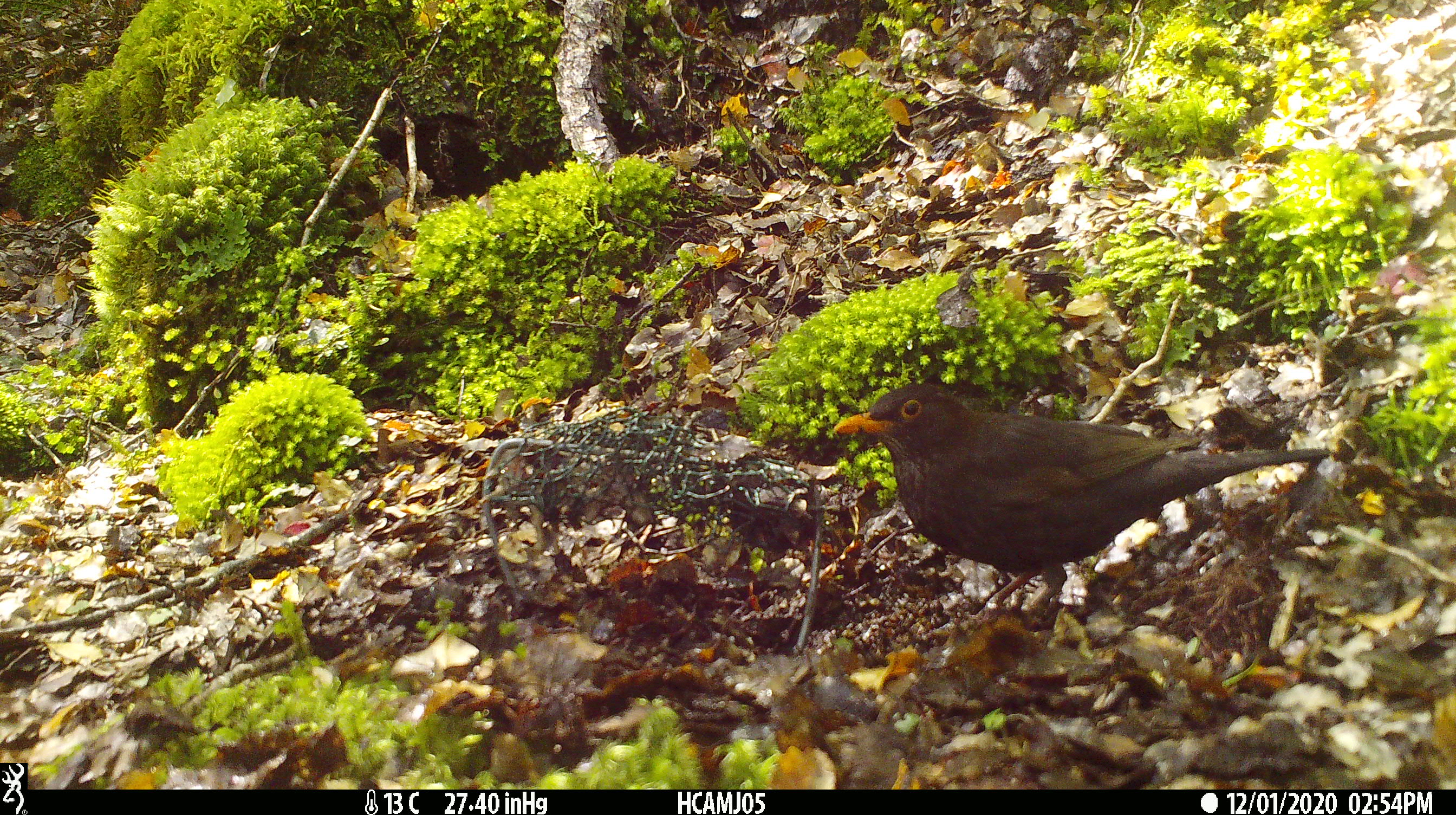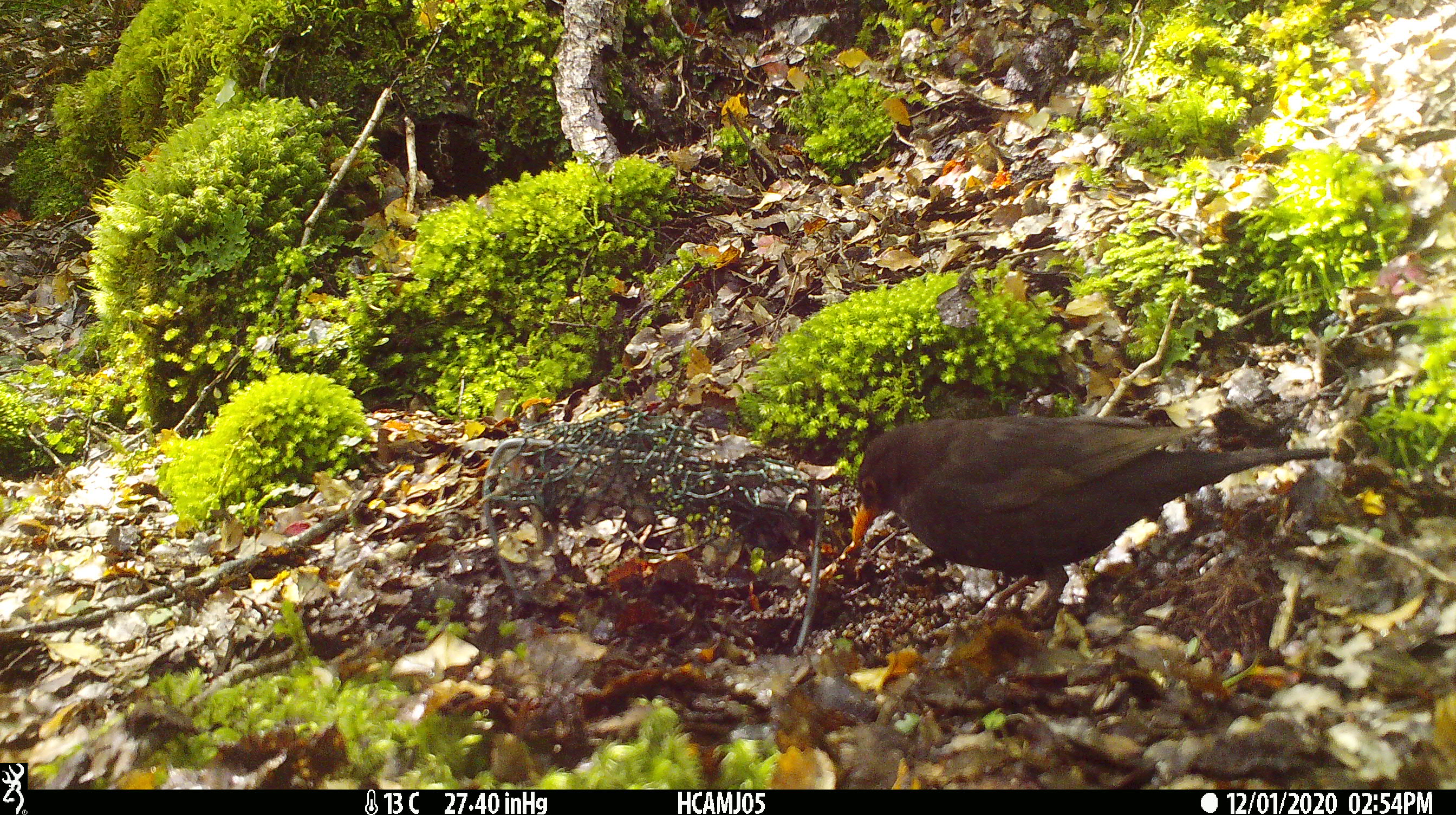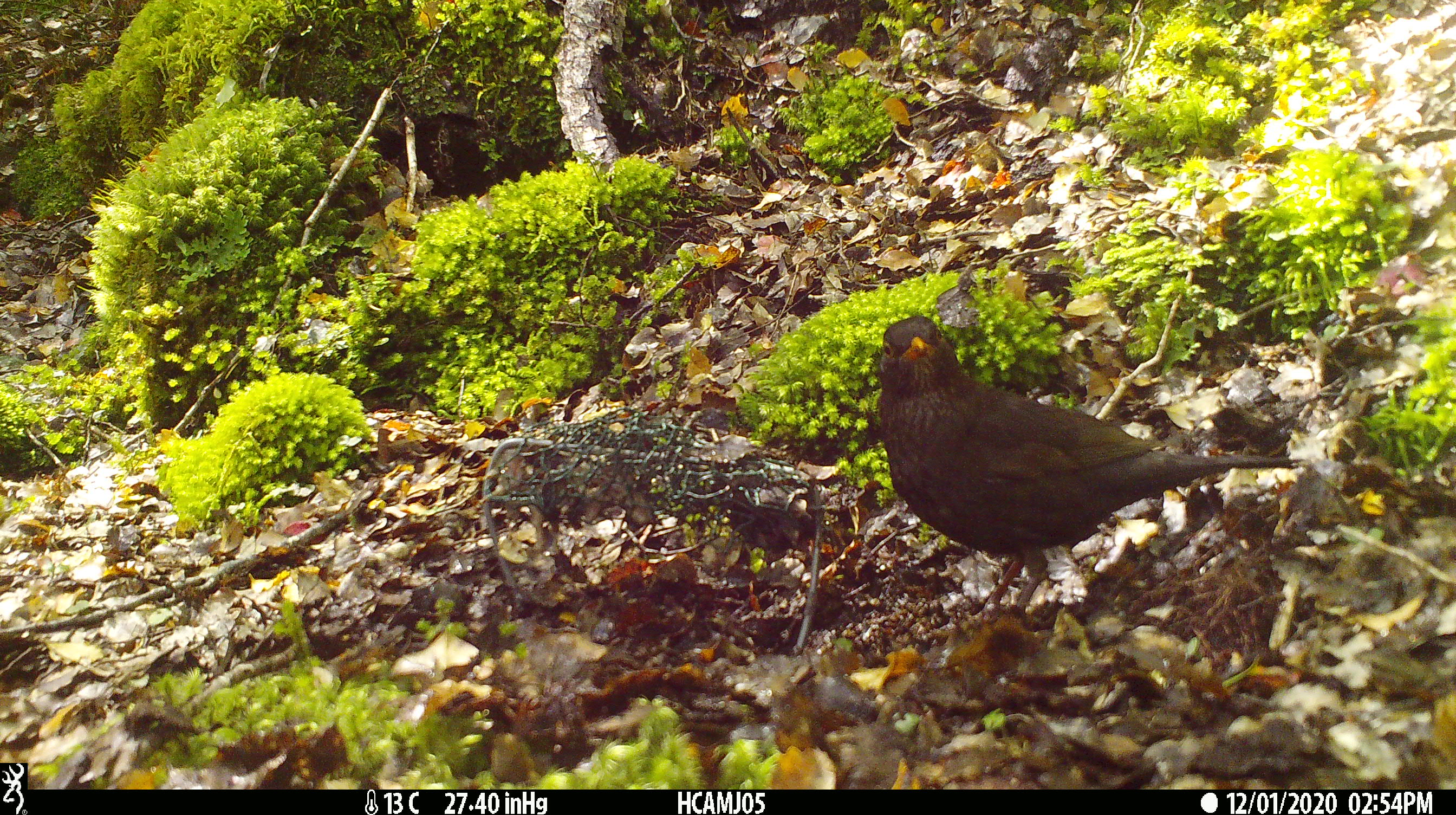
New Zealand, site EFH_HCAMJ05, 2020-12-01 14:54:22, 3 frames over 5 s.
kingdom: Animalia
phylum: Chordata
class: Aves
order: Passeriformes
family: Turdidae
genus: Turdus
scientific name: Turdus merula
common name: eurasian blackbird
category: blackbird